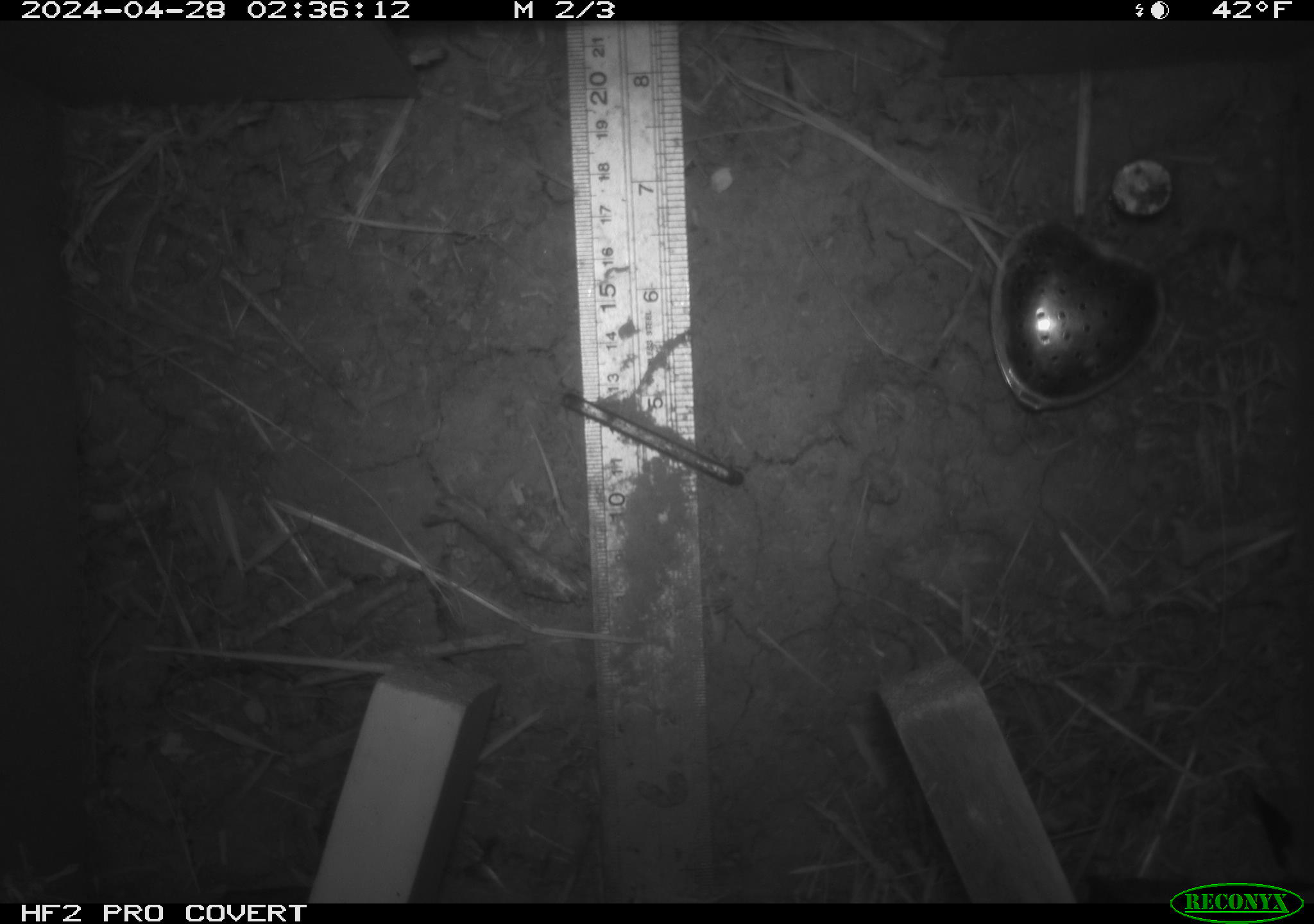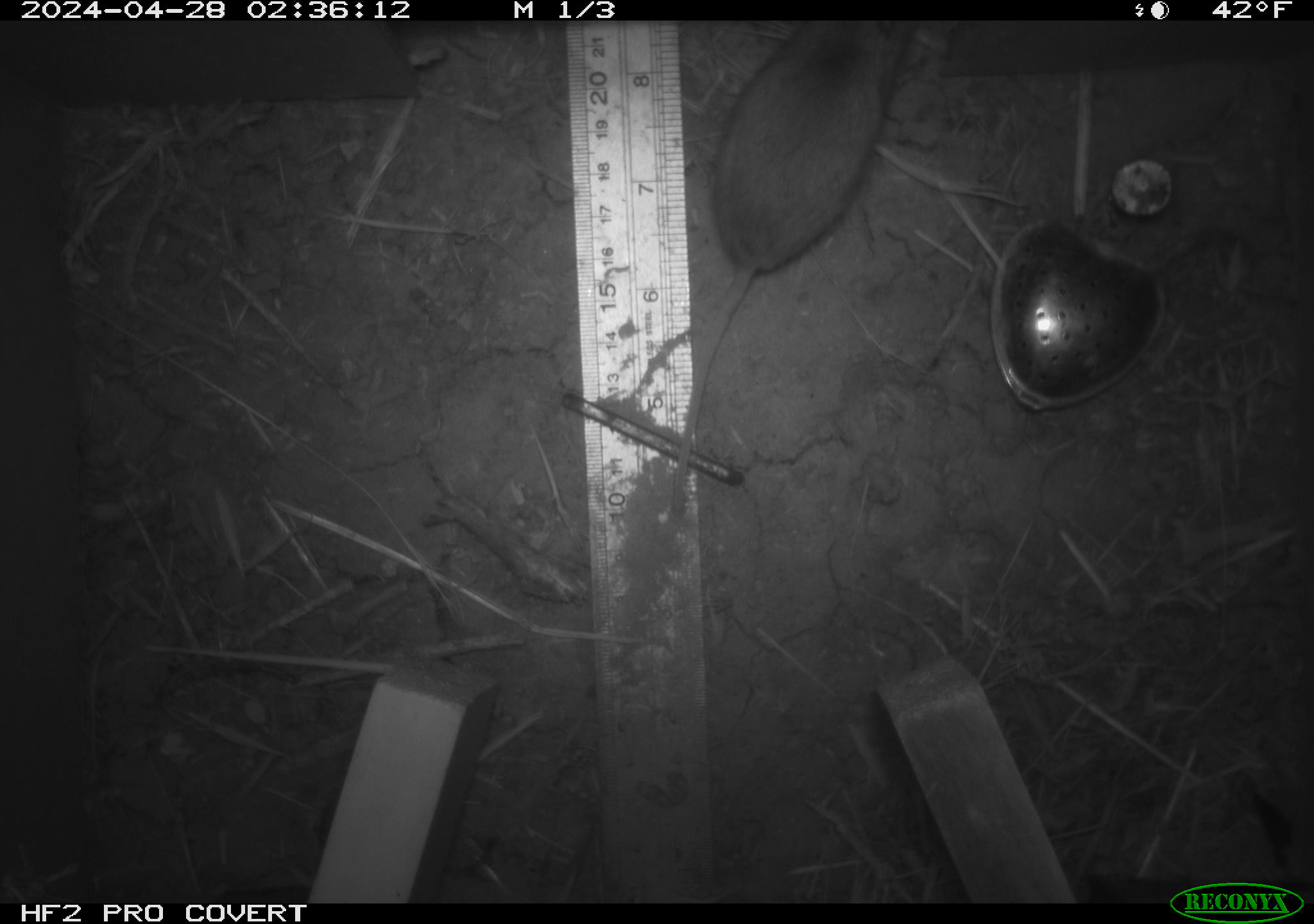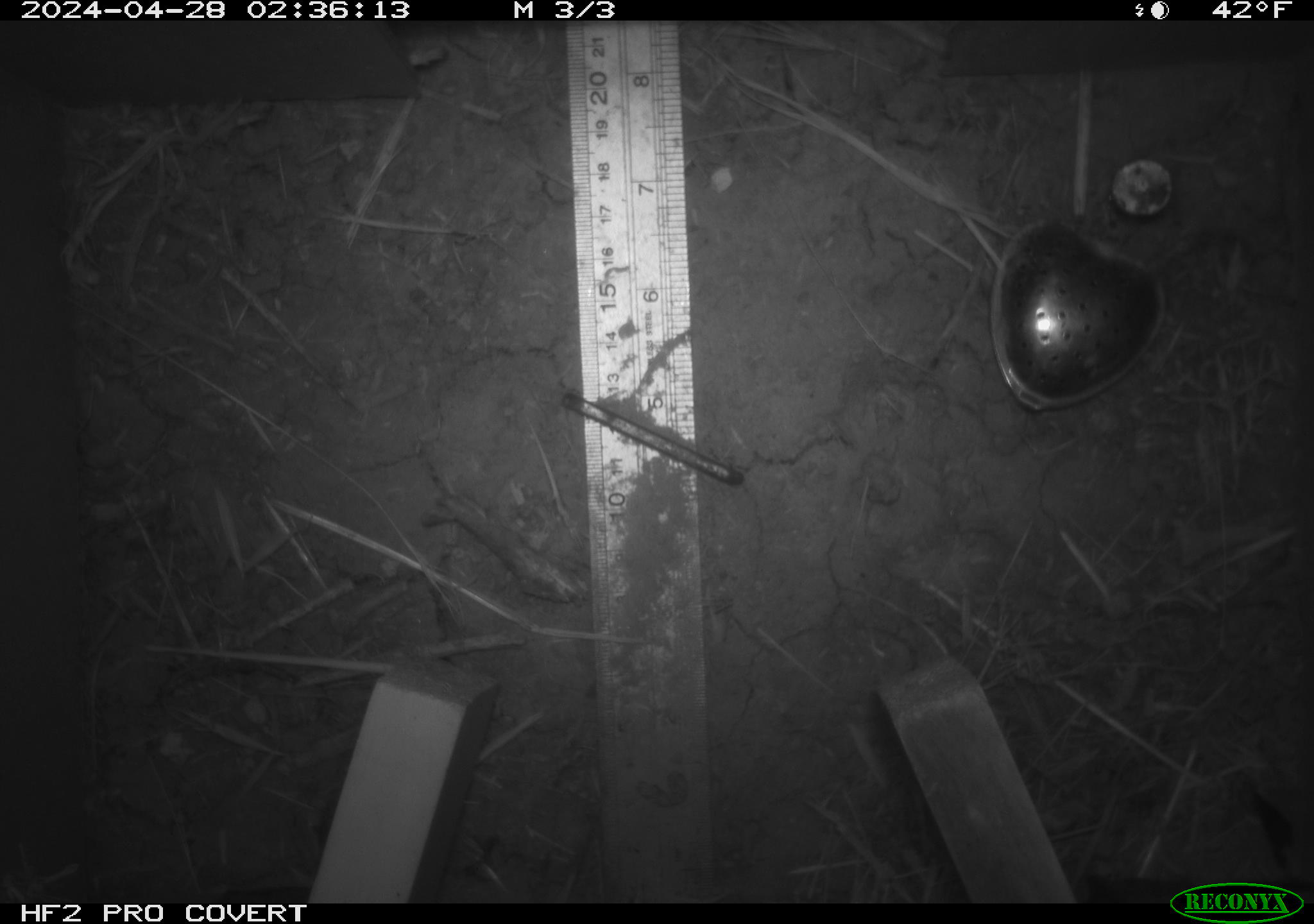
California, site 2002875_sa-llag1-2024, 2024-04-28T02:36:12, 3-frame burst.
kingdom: Animalia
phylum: Chordata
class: Mammalia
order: Rodentia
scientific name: Rodentia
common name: mouse species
Mouse species (Rodentia).